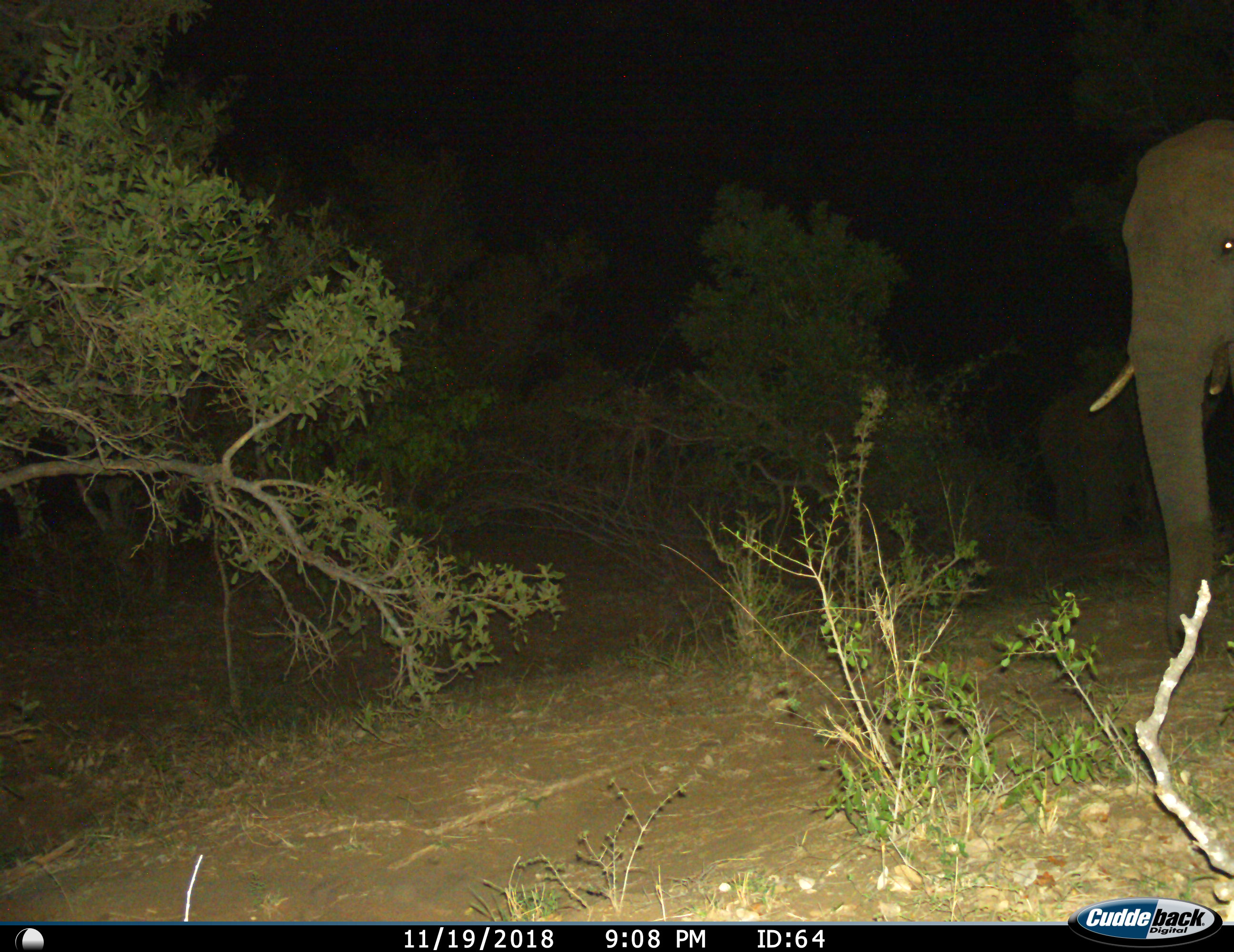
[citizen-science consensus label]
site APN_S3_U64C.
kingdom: Animalia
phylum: Chordata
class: Mammalia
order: Proboscidea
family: Elephantidae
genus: Loxodonta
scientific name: Loxodonta africana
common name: african bush elephant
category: elephant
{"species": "elephant (african bush elephant) (Loxodonta africana)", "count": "2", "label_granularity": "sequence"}